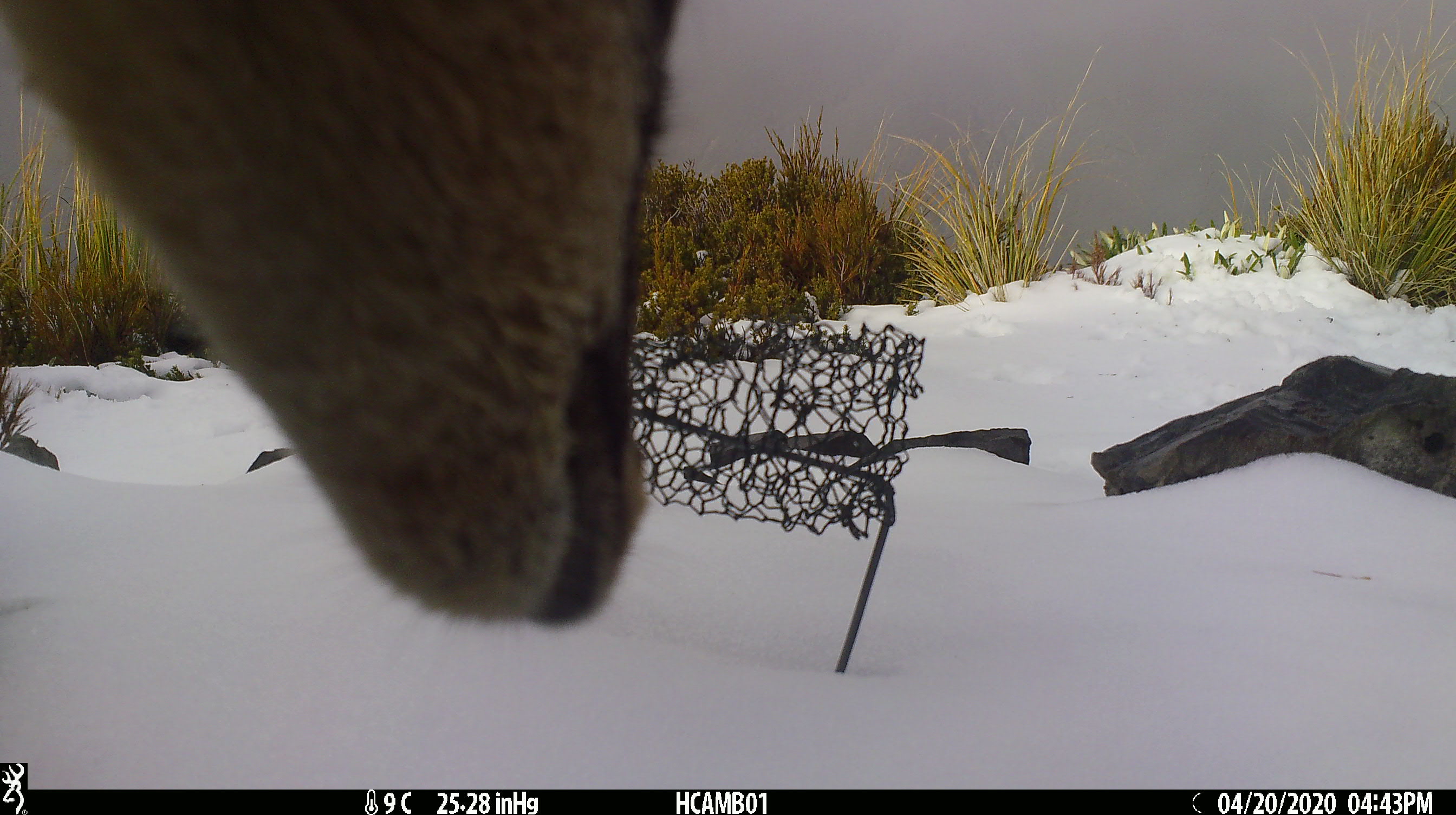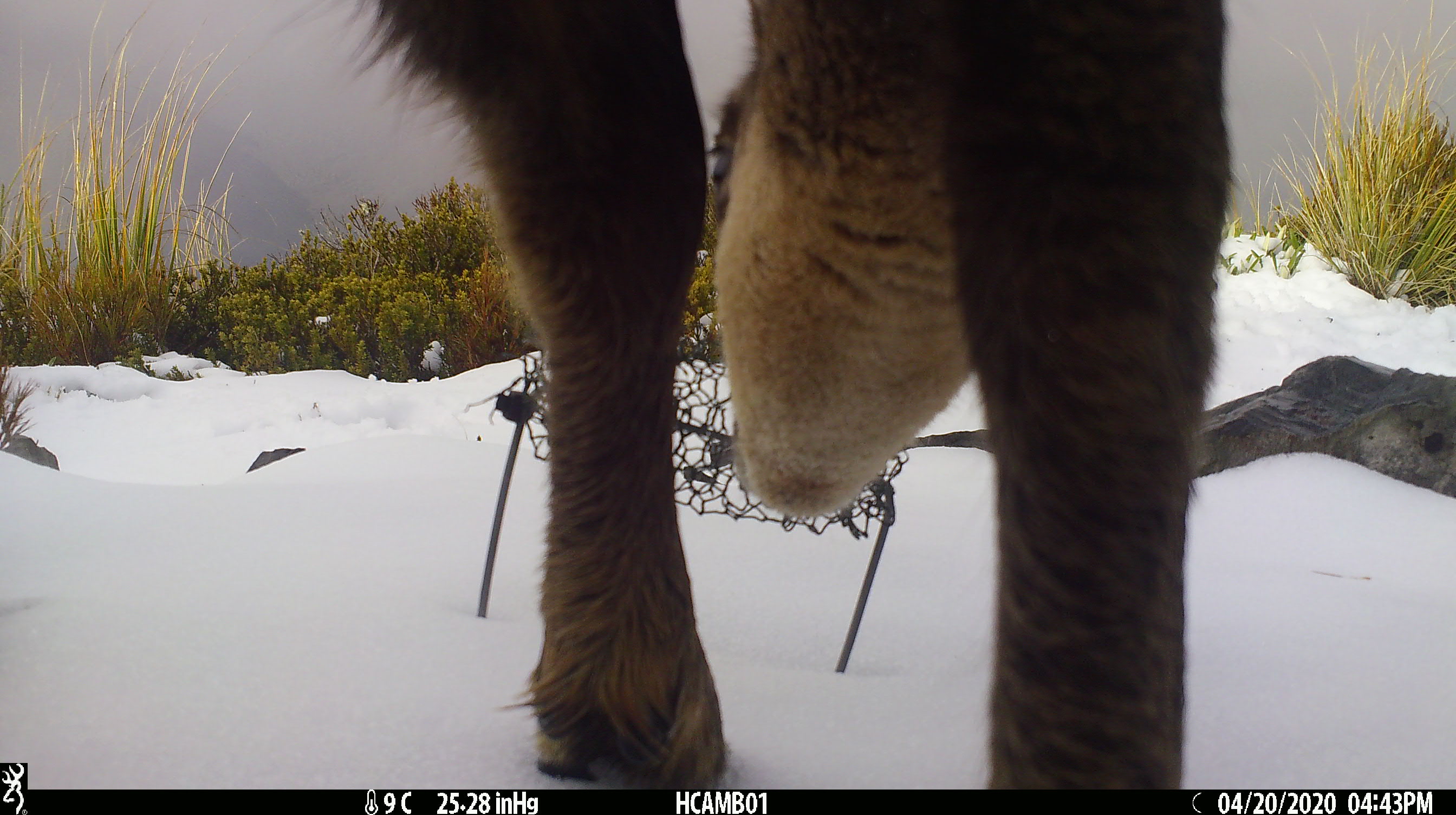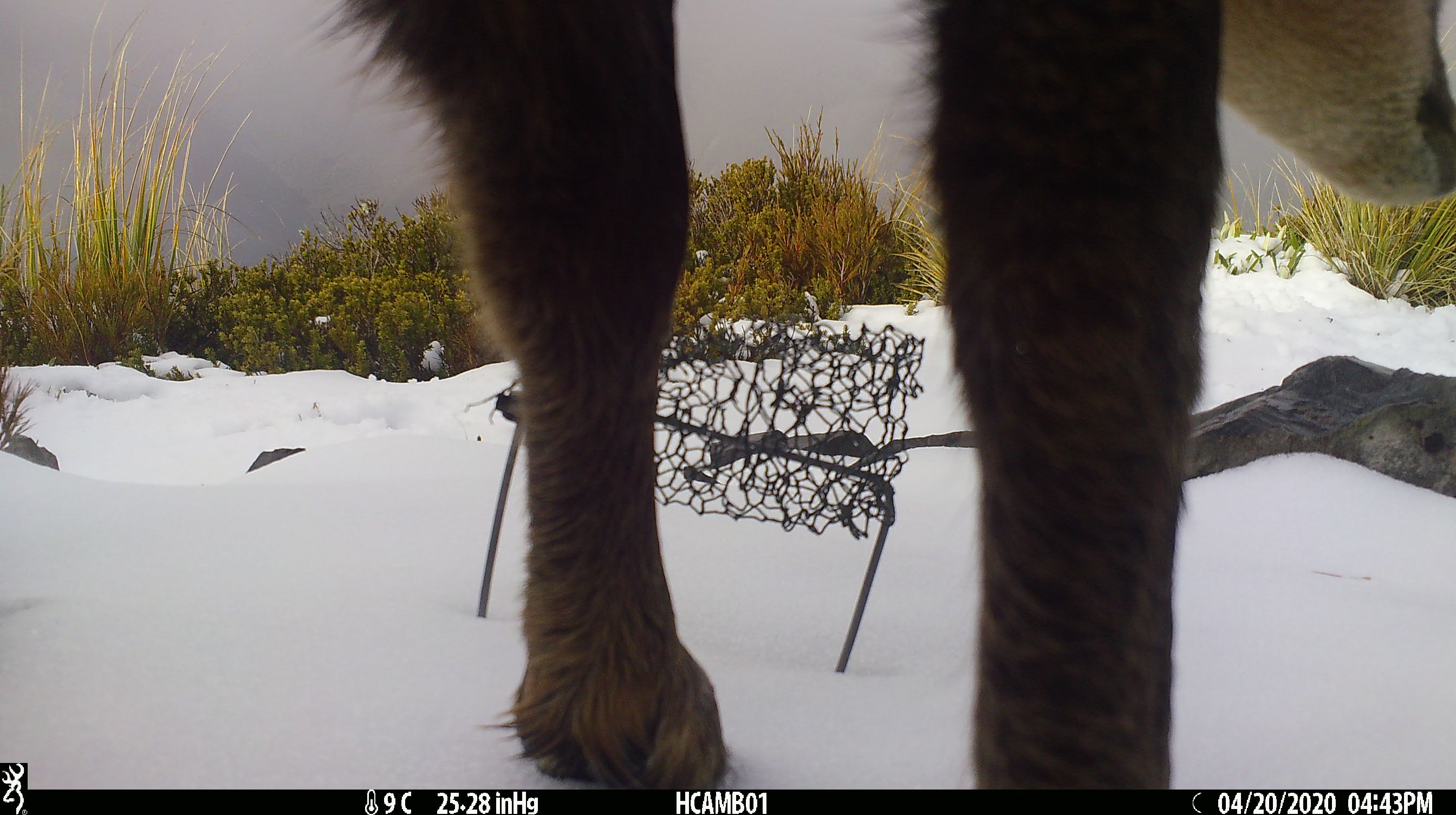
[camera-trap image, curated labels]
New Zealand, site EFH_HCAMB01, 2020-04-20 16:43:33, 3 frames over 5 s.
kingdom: Animalia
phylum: Chordata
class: Mammalia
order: Artiodactyla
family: Bovidae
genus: Rupicapra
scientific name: Rupicapra rupicapra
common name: alpine chamois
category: chamois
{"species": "chamois (alpine chamois) (Rupicapra rupicapra)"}